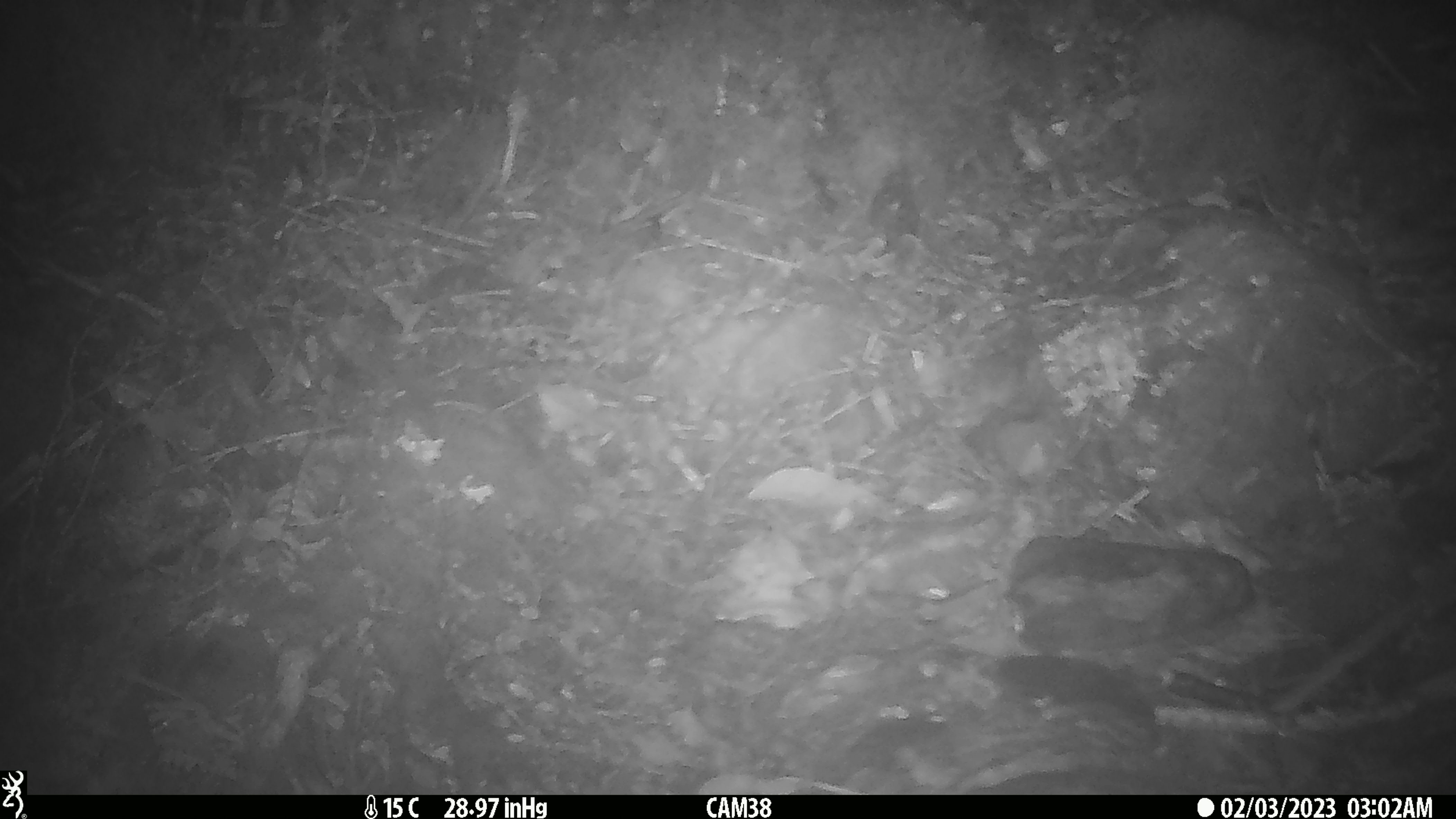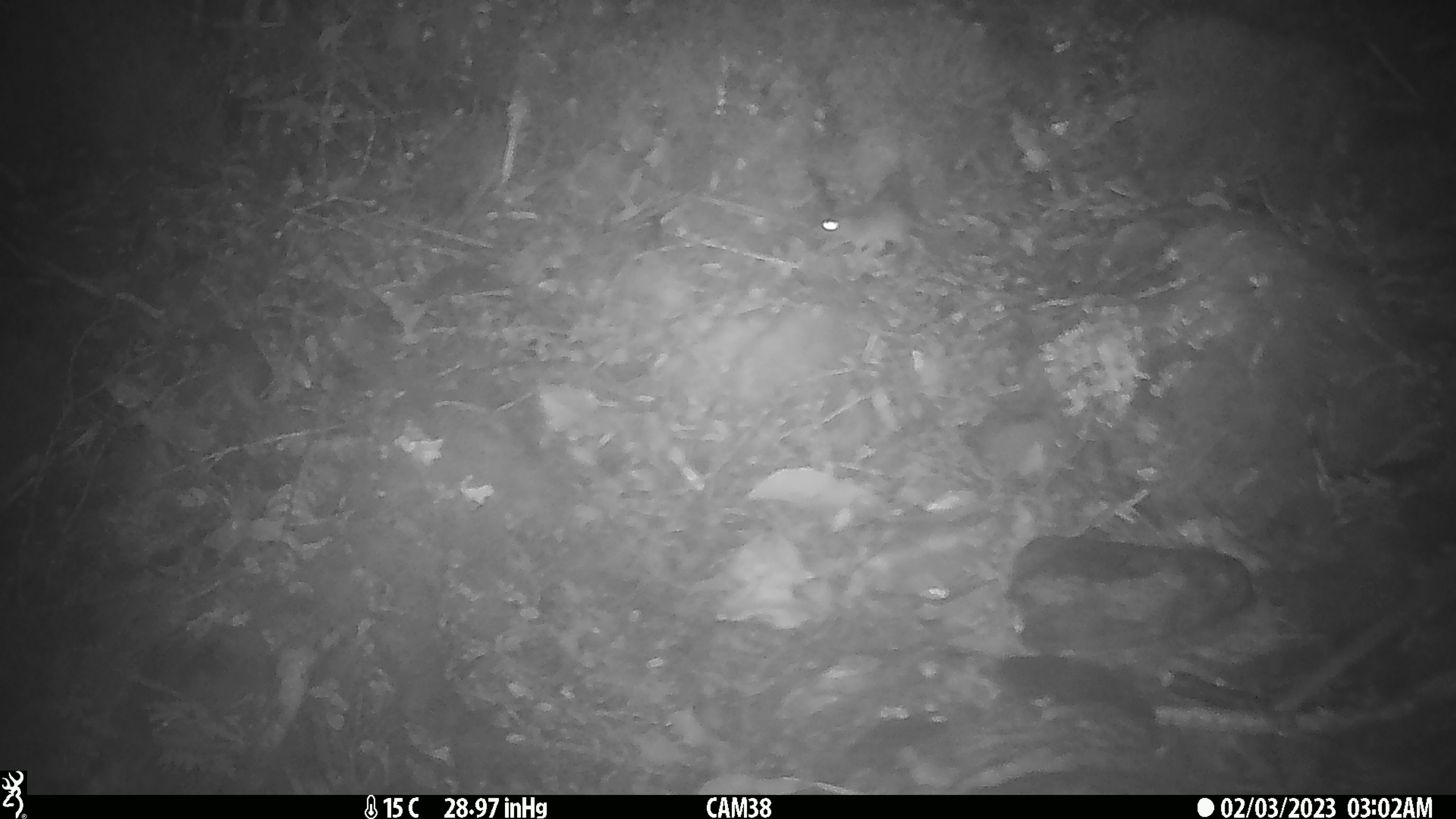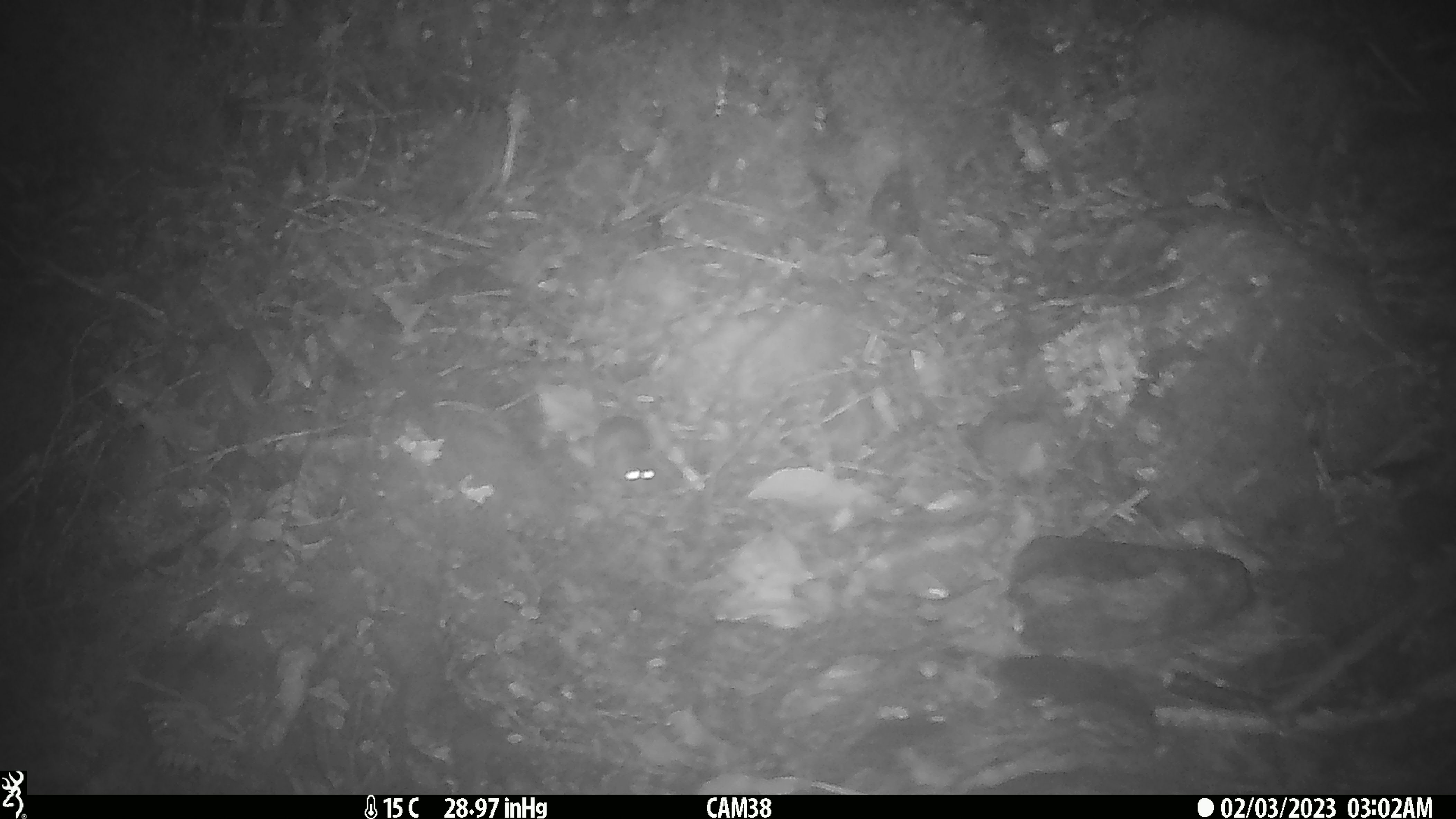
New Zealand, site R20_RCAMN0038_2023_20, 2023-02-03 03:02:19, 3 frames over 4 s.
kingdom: Animalia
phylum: Chordata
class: Mammalia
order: Rodentia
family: Muridae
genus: Mus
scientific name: Mus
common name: mouse